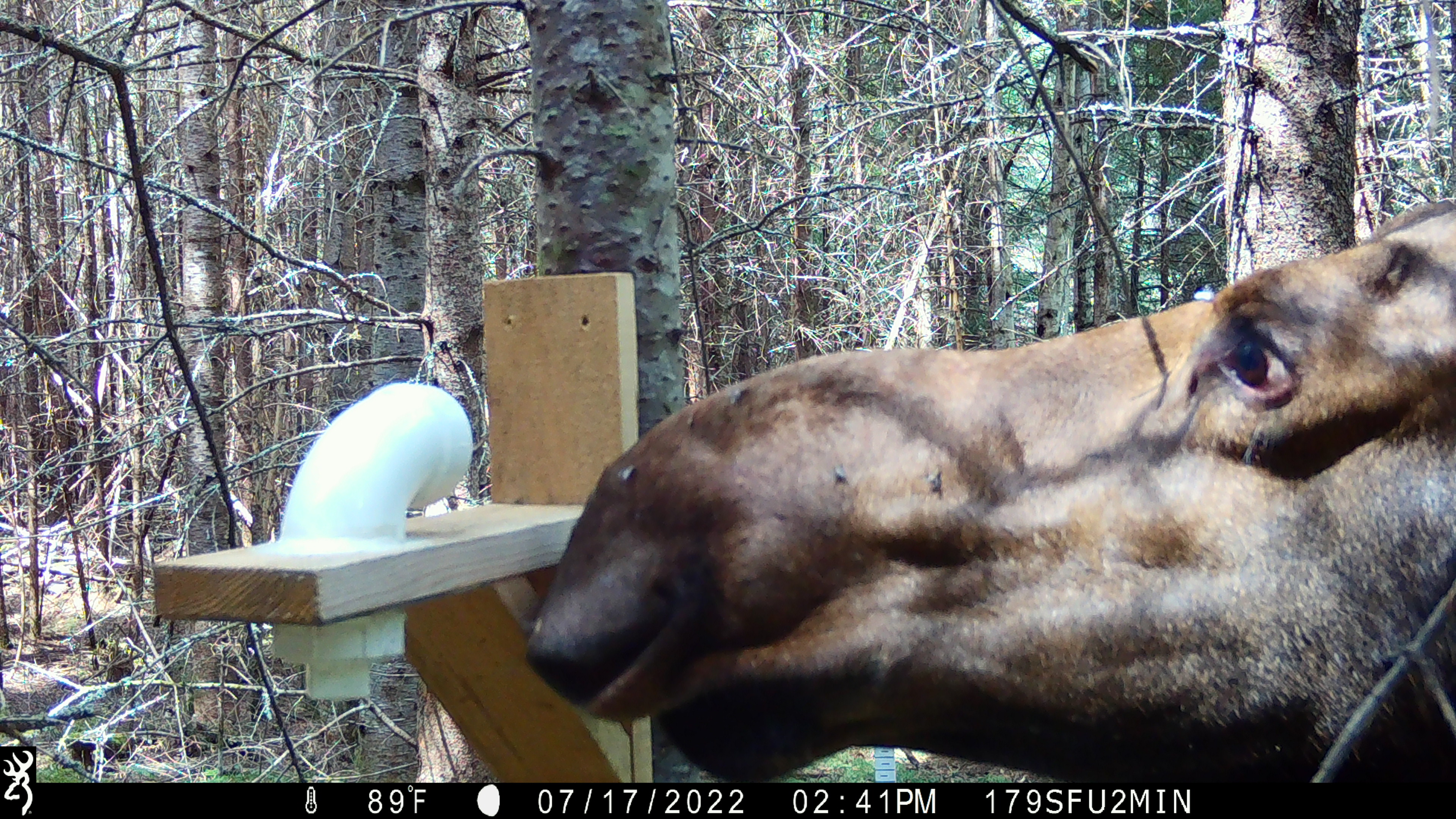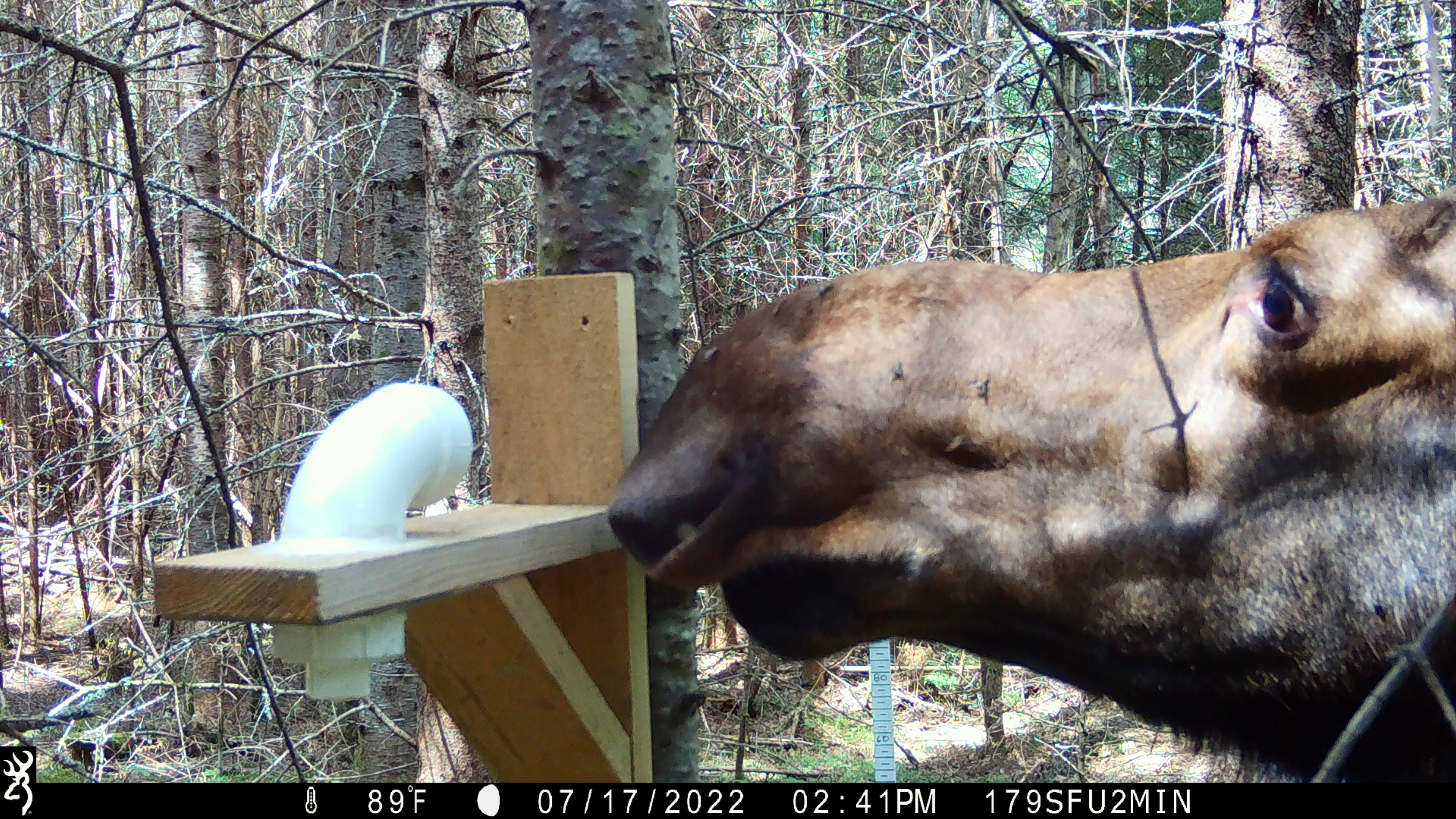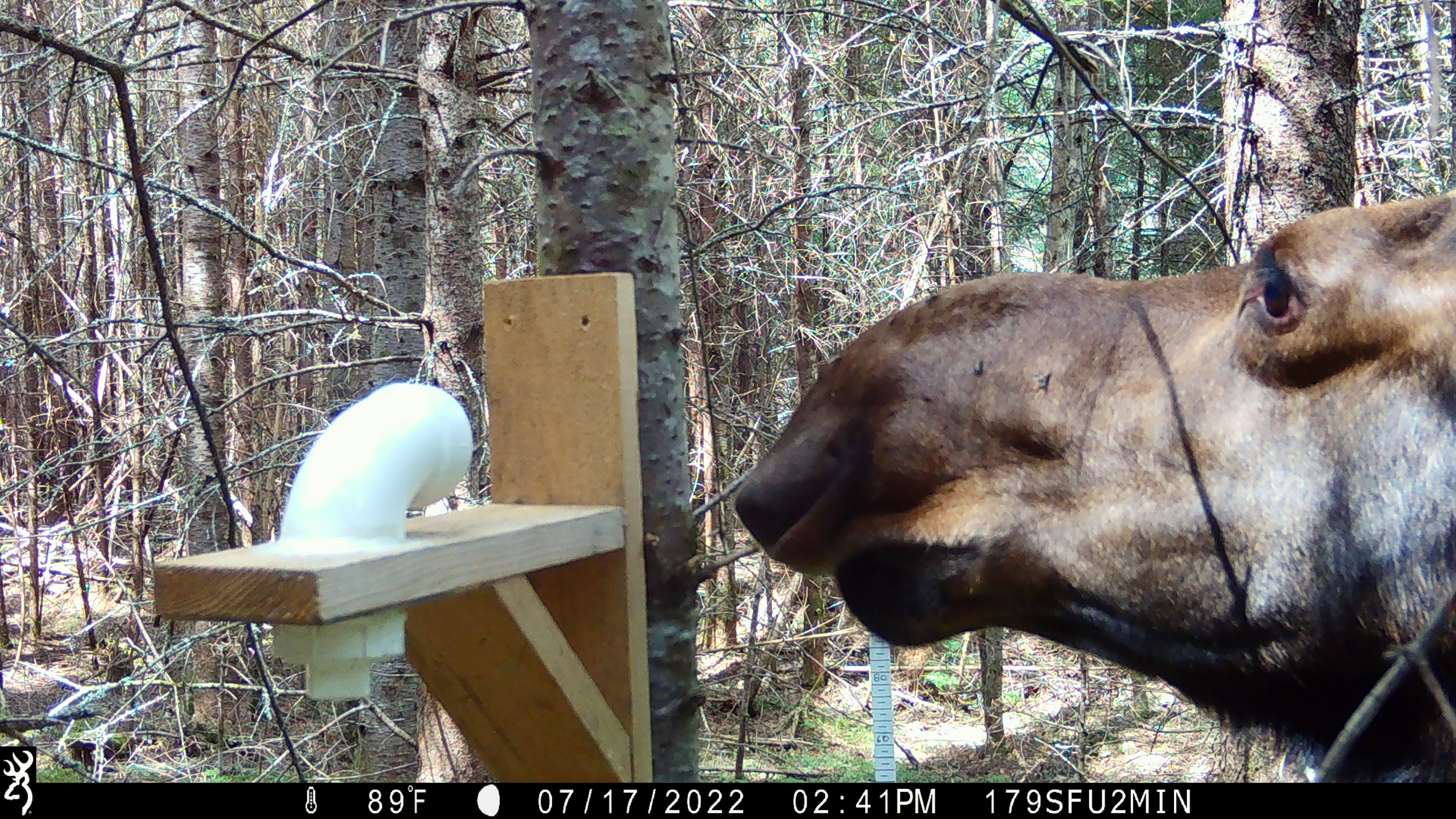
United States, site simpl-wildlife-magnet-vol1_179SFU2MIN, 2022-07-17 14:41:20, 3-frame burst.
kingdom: Animalia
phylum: Chordata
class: Mammalia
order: Artiodactyla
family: Cervidae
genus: Alces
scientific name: Alces alces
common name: moose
Moose (Alces alces).